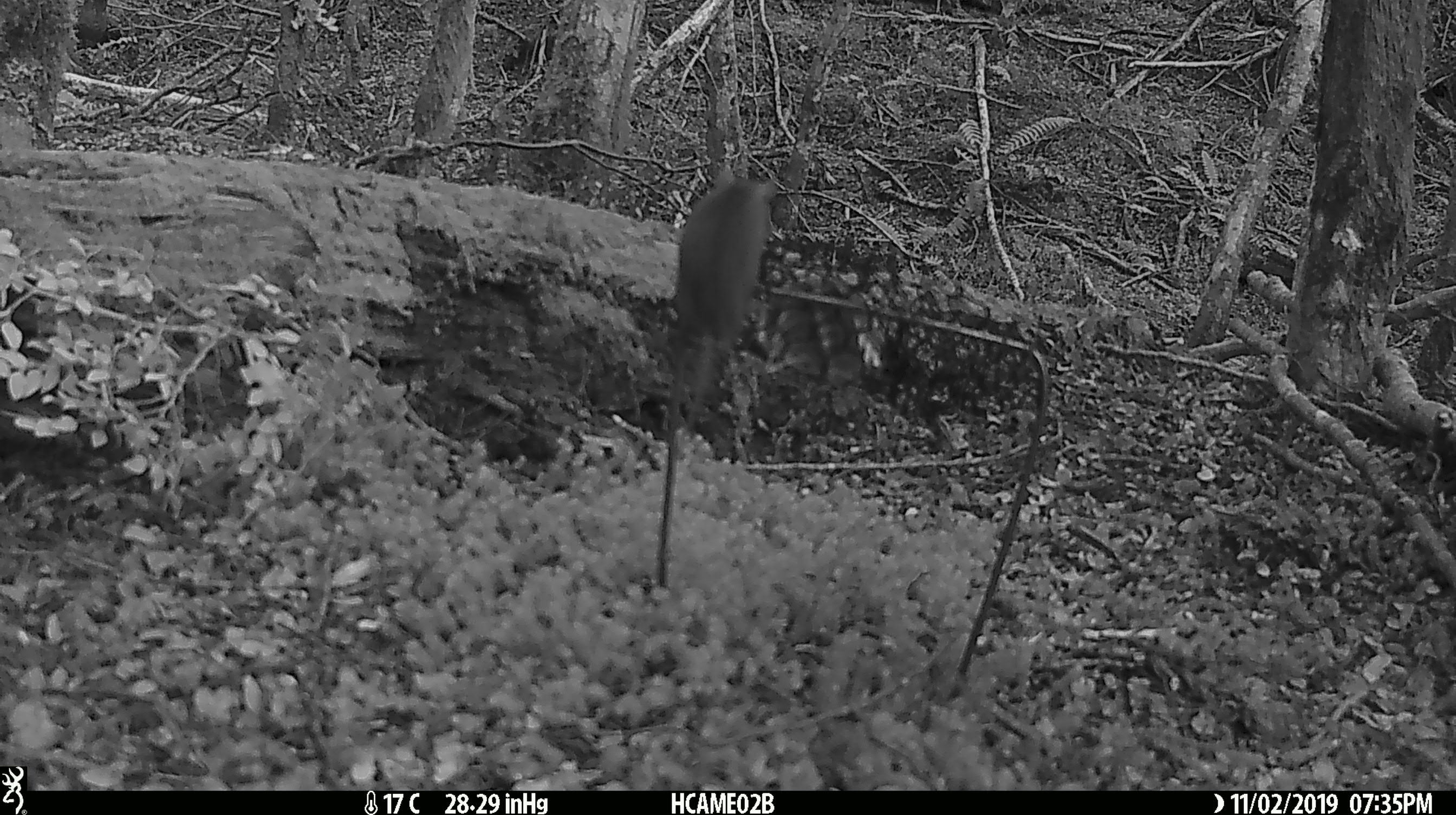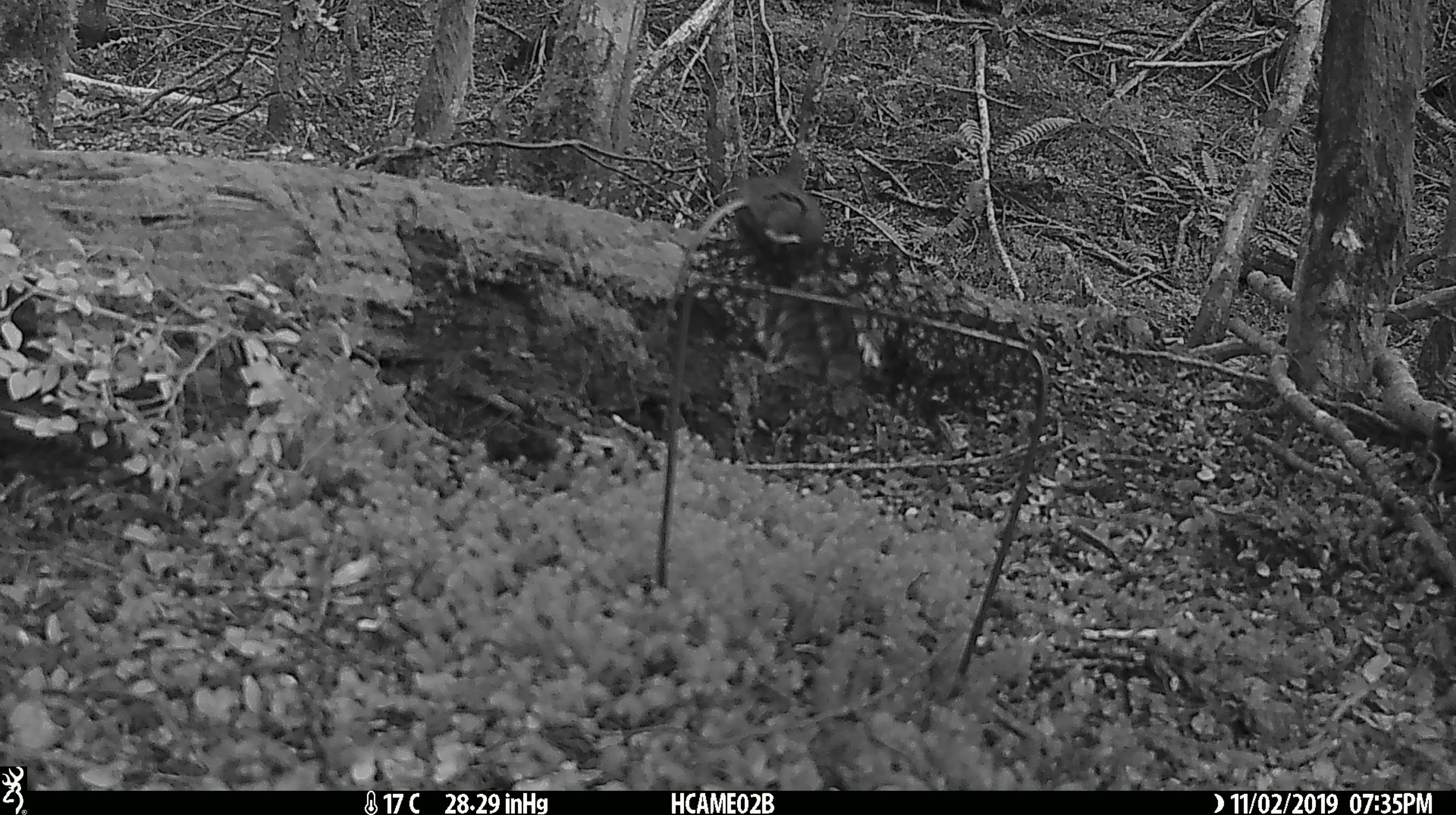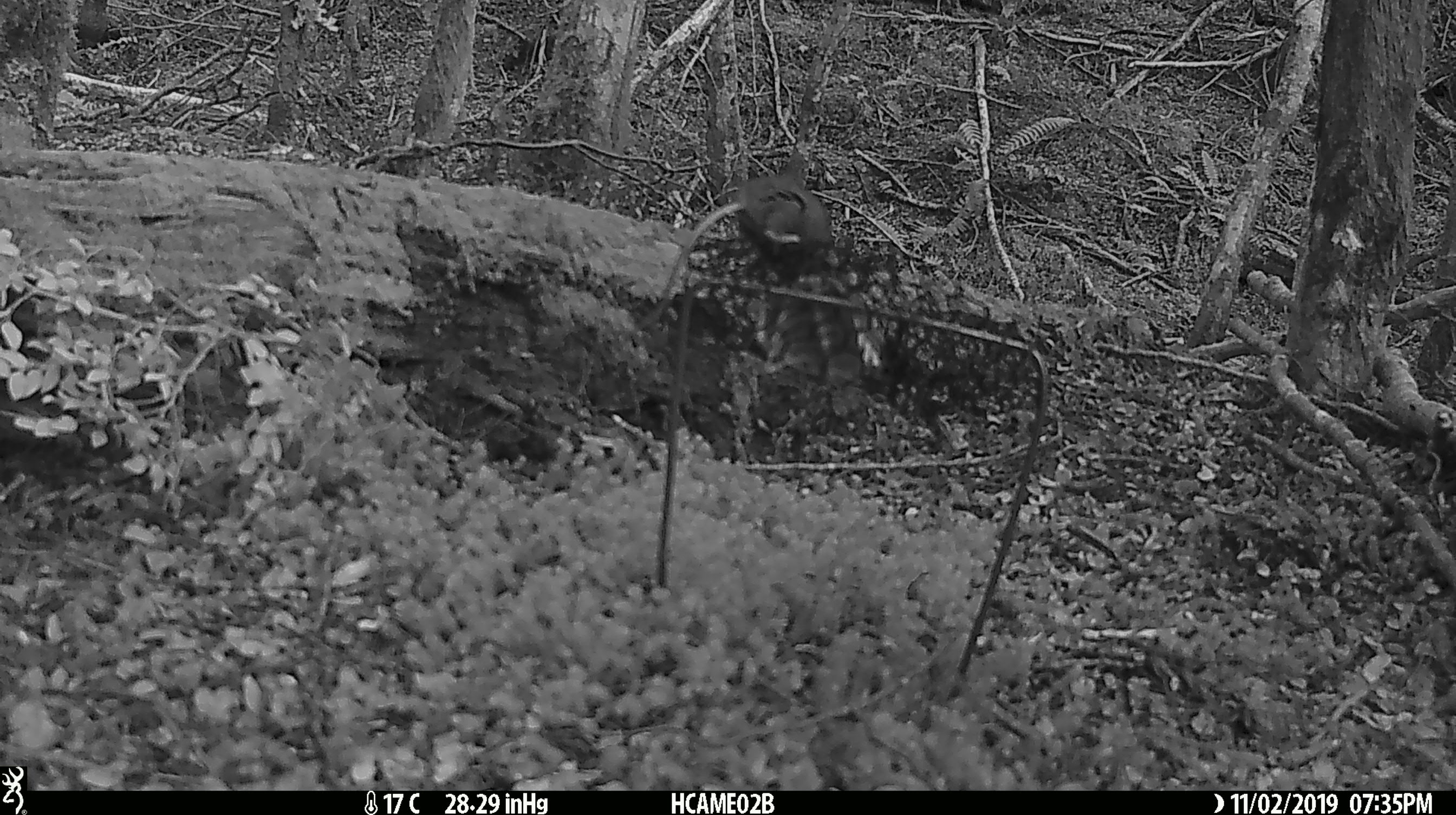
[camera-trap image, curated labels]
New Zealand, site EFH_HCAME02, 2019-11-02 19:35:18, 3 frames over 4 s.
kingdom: Animalia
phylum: Chordata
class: Mammalia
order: Rodentia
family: Muridae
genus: Mus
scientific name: Mus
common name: mouse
Mouse (Mus).